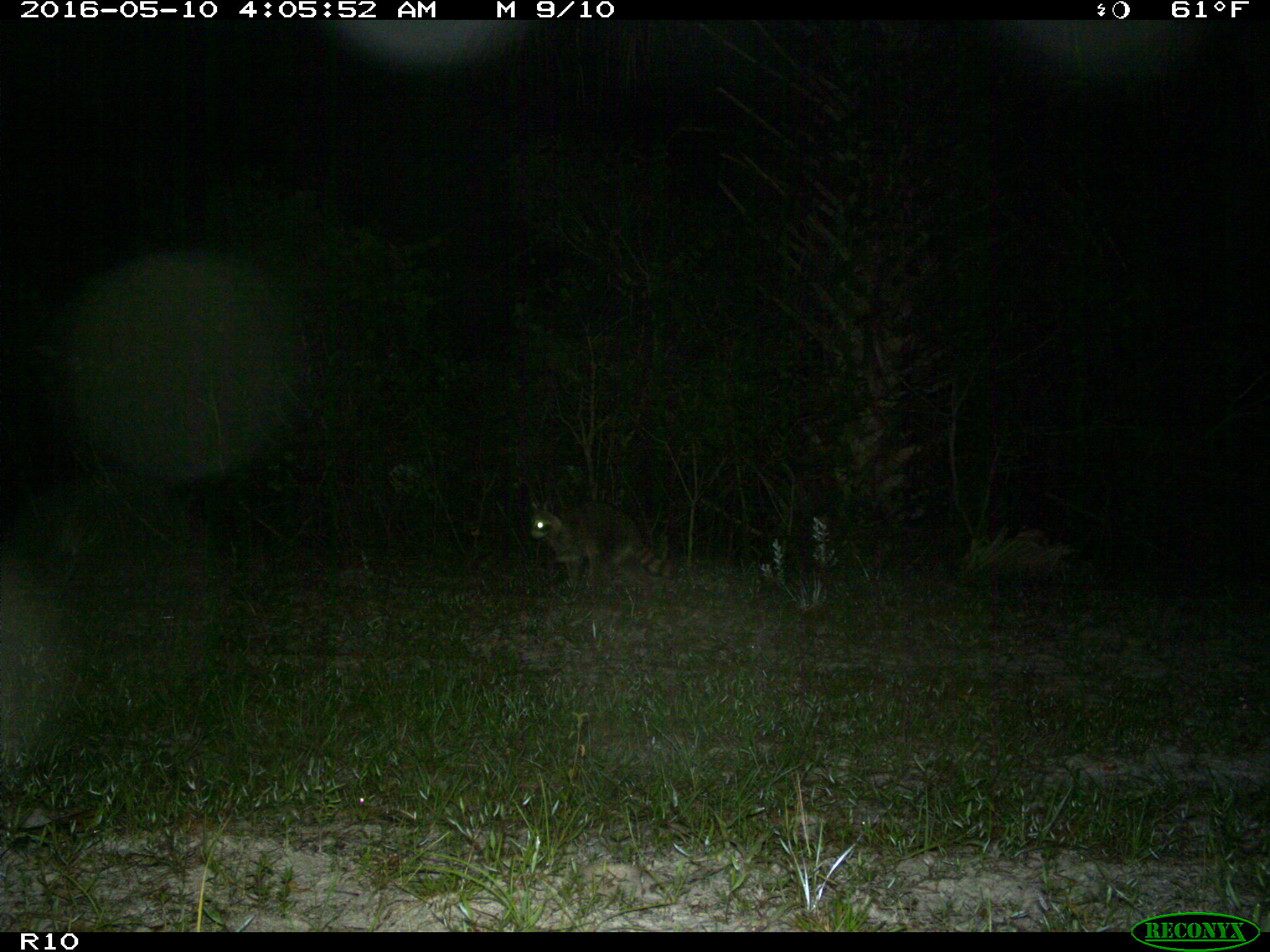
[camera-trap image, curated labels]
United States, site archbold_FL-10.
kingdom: Animalia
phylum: Chordata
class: Mammalia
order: Carnivora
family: Procyonidae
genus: Procyon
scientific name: Procyon lotor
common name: common raccoon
Procyon lotor (common raccoon).